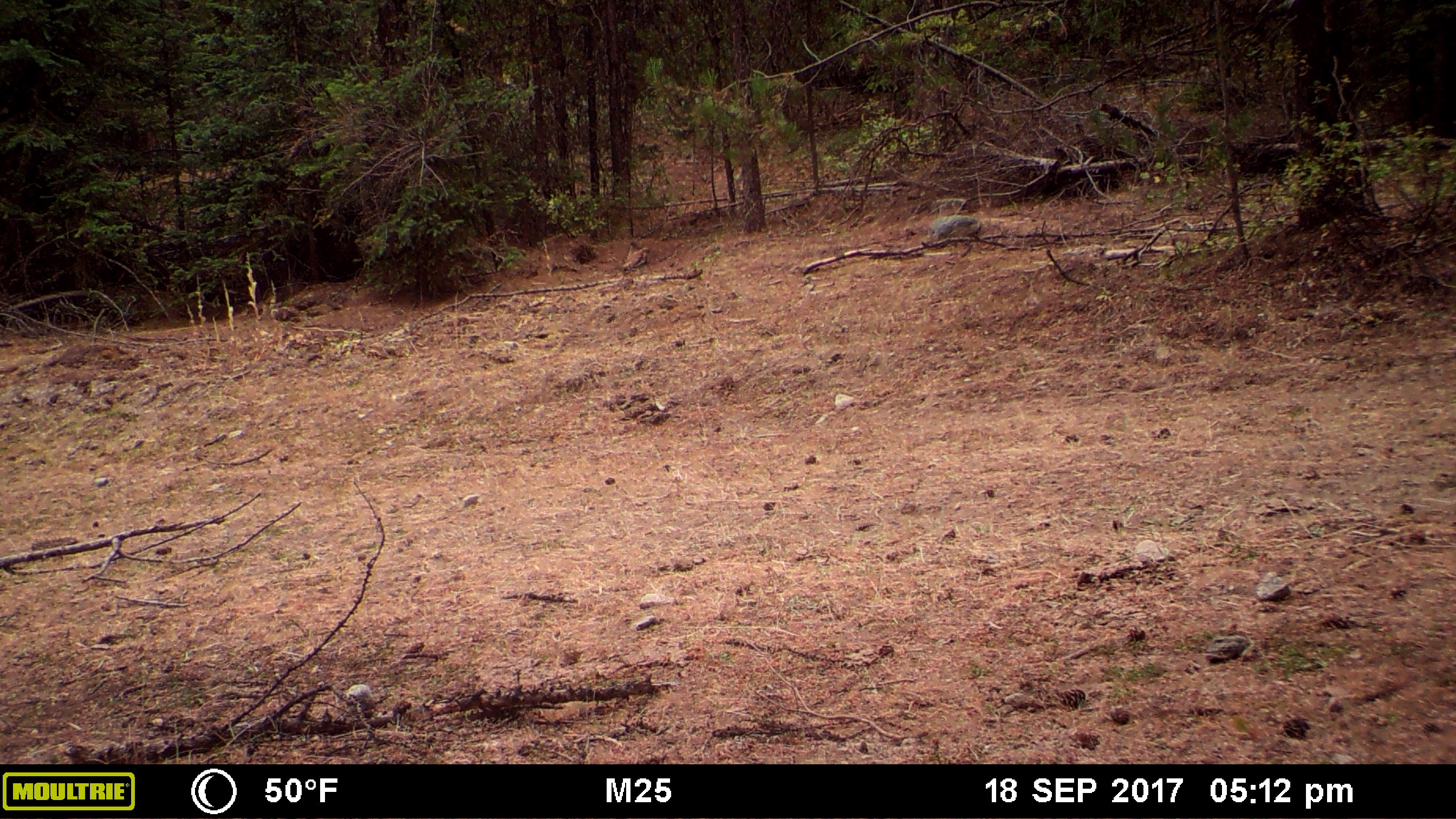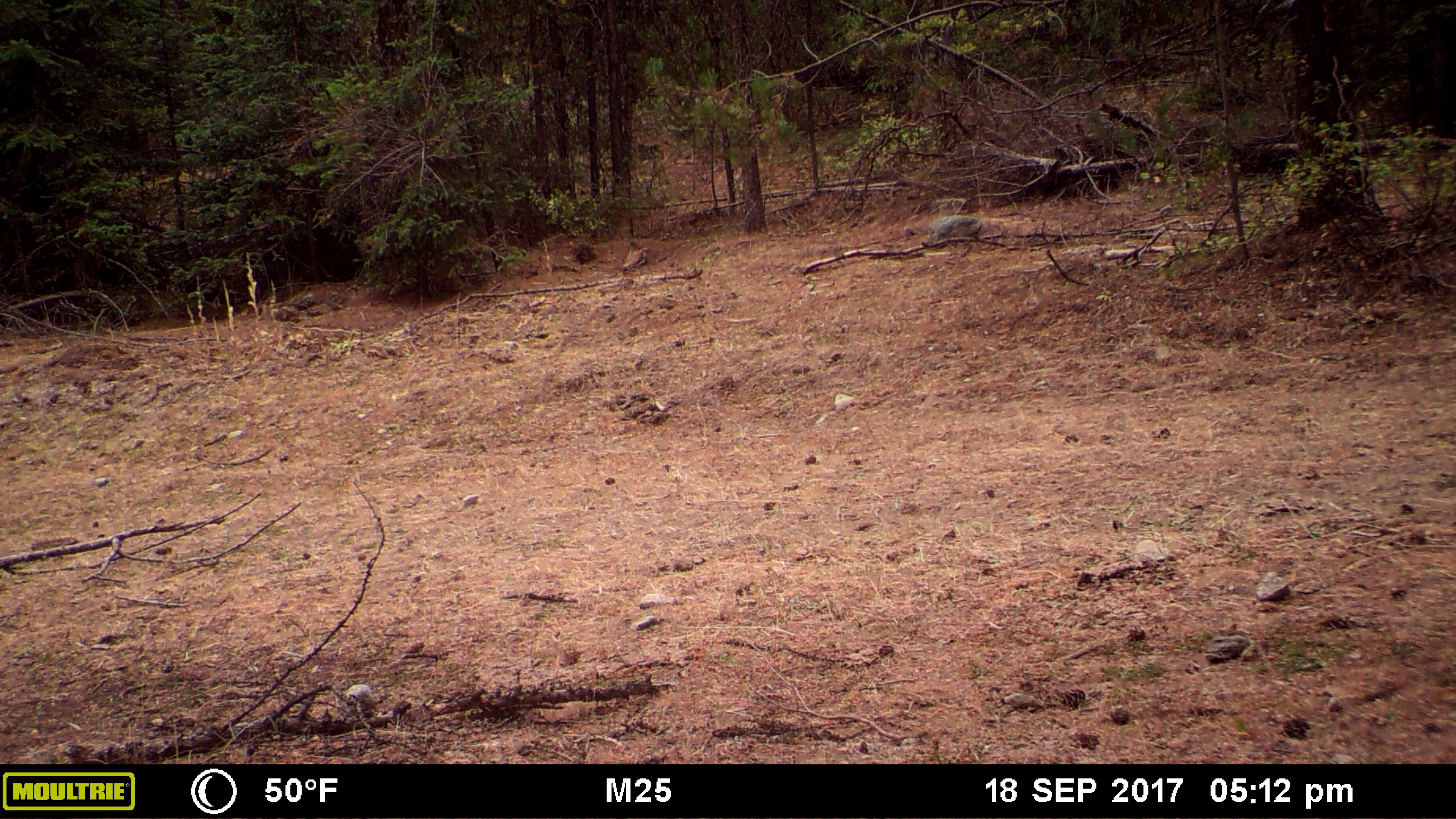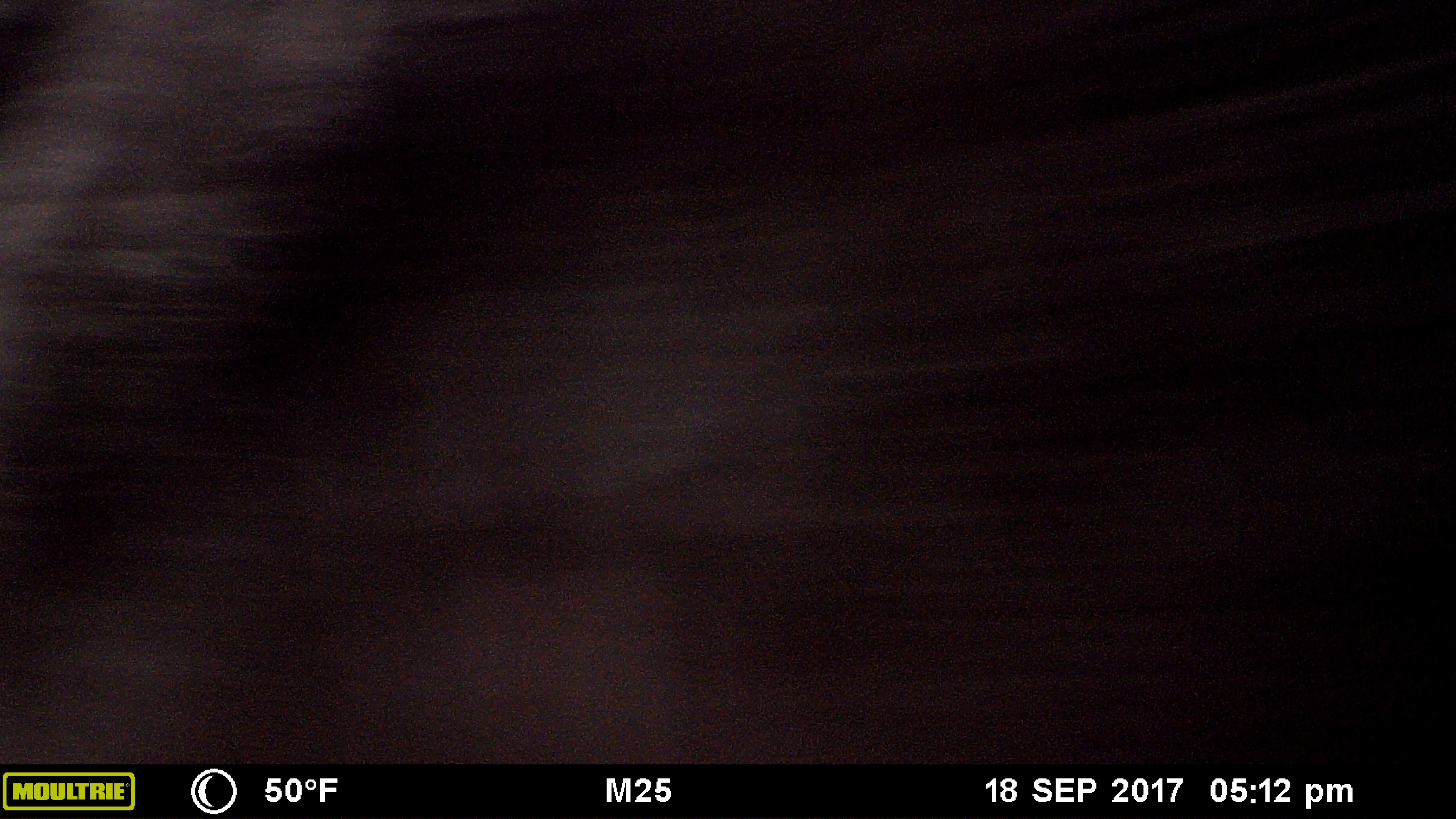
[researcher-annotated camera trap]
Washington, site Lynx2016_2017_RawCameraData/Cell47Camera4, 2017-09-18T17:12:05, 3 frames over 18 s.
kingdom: Animalia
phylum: Chordata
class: Mammalia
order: Artiodactyla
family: Bovidae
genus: Bos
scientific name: Bos taurus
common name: domestic cattle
Domestic cattle (Bos taurus). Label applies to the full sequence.